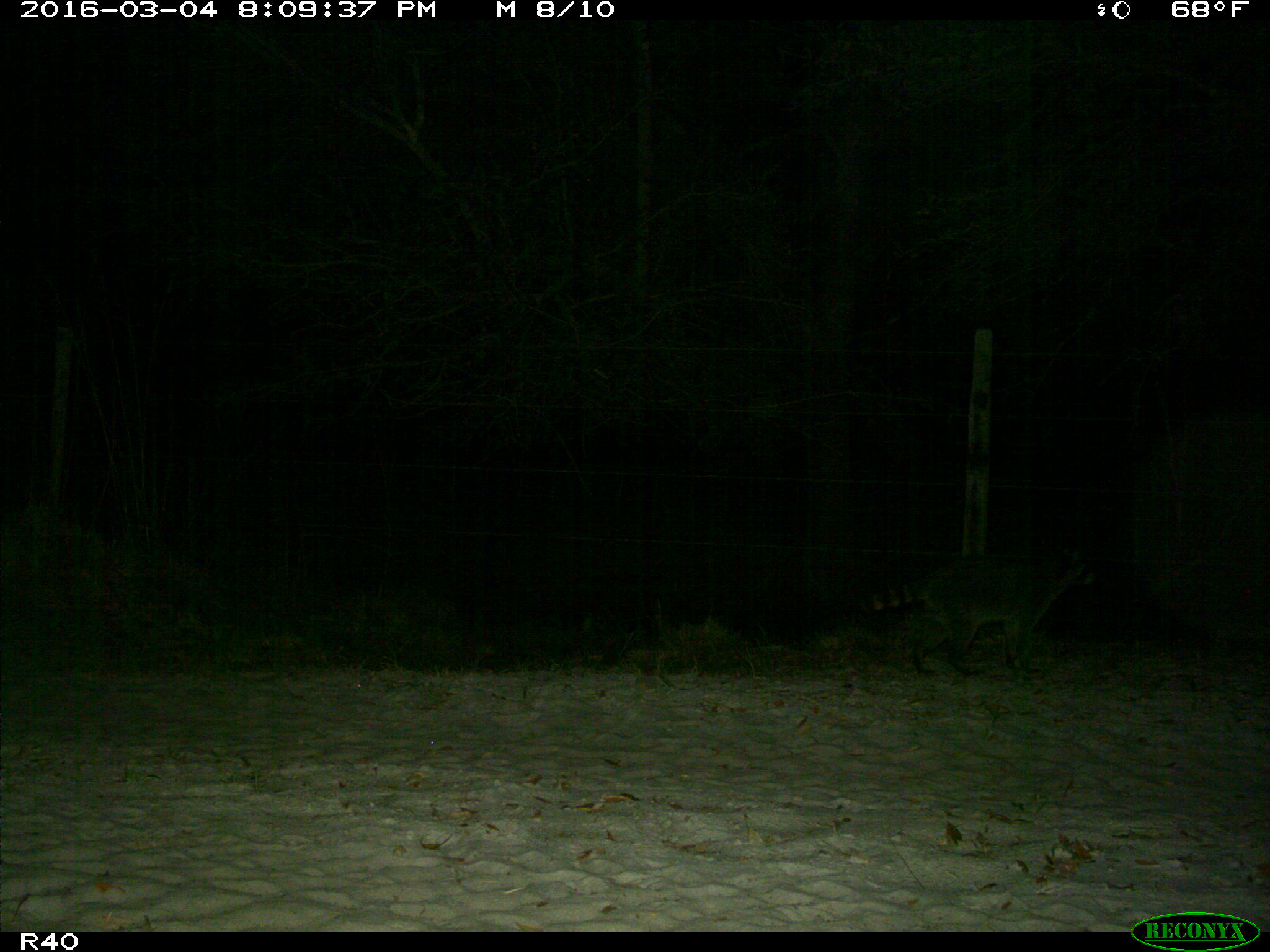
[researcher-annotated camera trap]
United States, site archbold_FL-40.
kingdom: Animalia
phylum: Chordata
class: Mammalia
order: Carnivora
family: Procyonidae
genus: Procyon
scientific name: Procyon lotor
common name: common raccoon